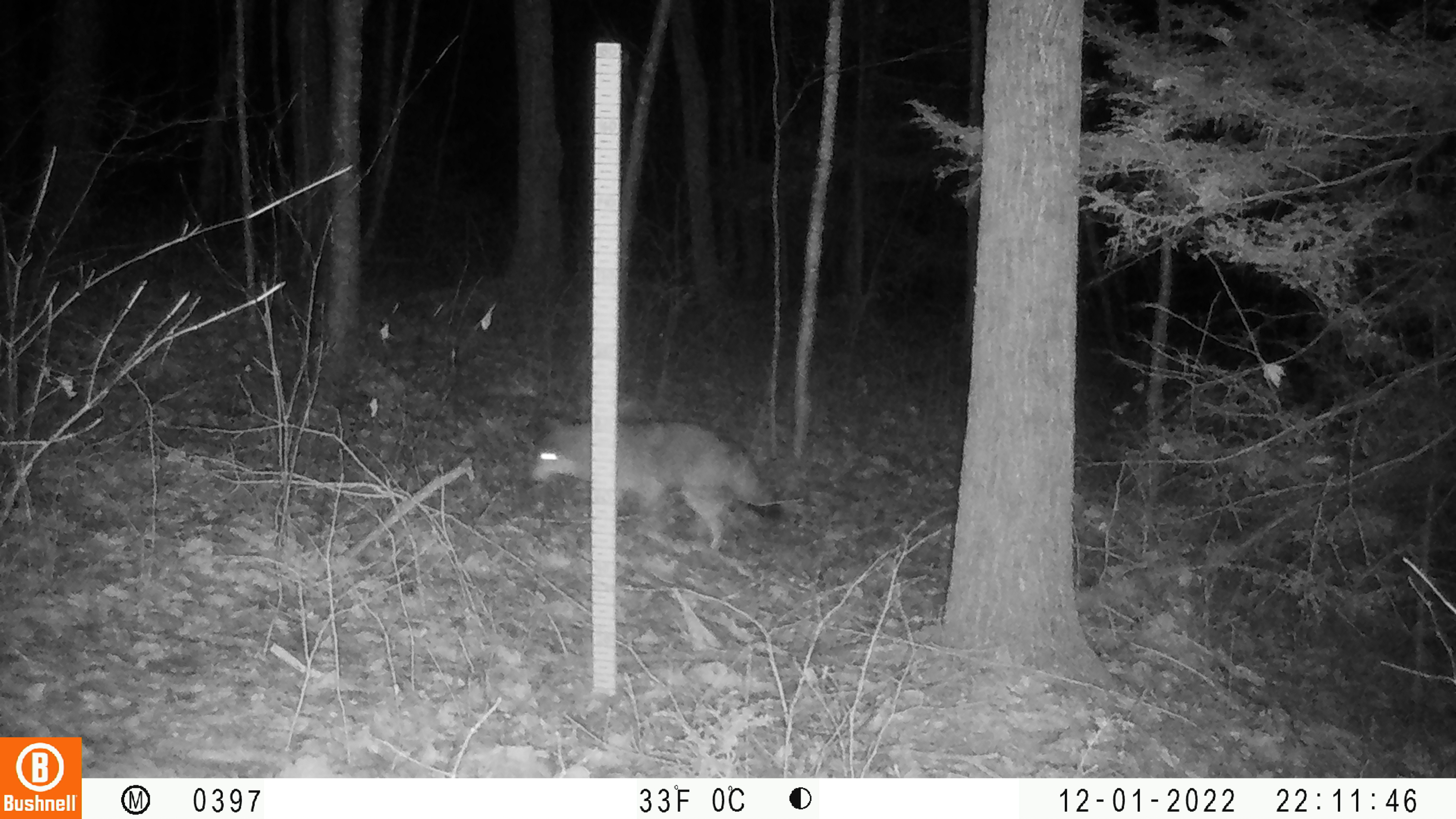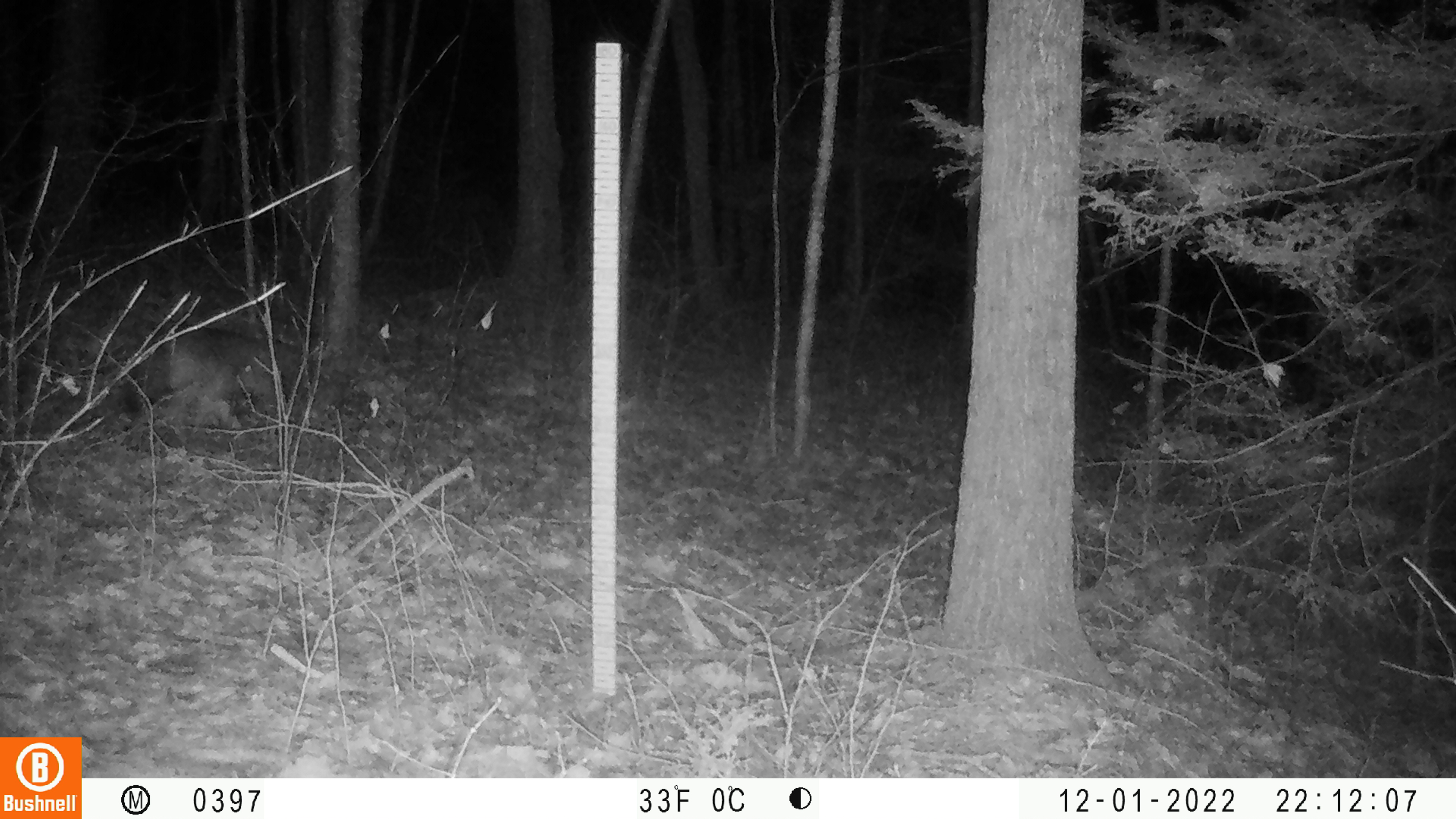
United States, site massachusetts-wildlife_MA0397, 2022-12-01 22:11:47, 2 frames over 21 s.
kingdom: Animalia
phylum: Chordata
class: Mammalia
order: Carnivora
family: Canidae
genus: Canis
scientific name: Canis latrans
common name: coyote